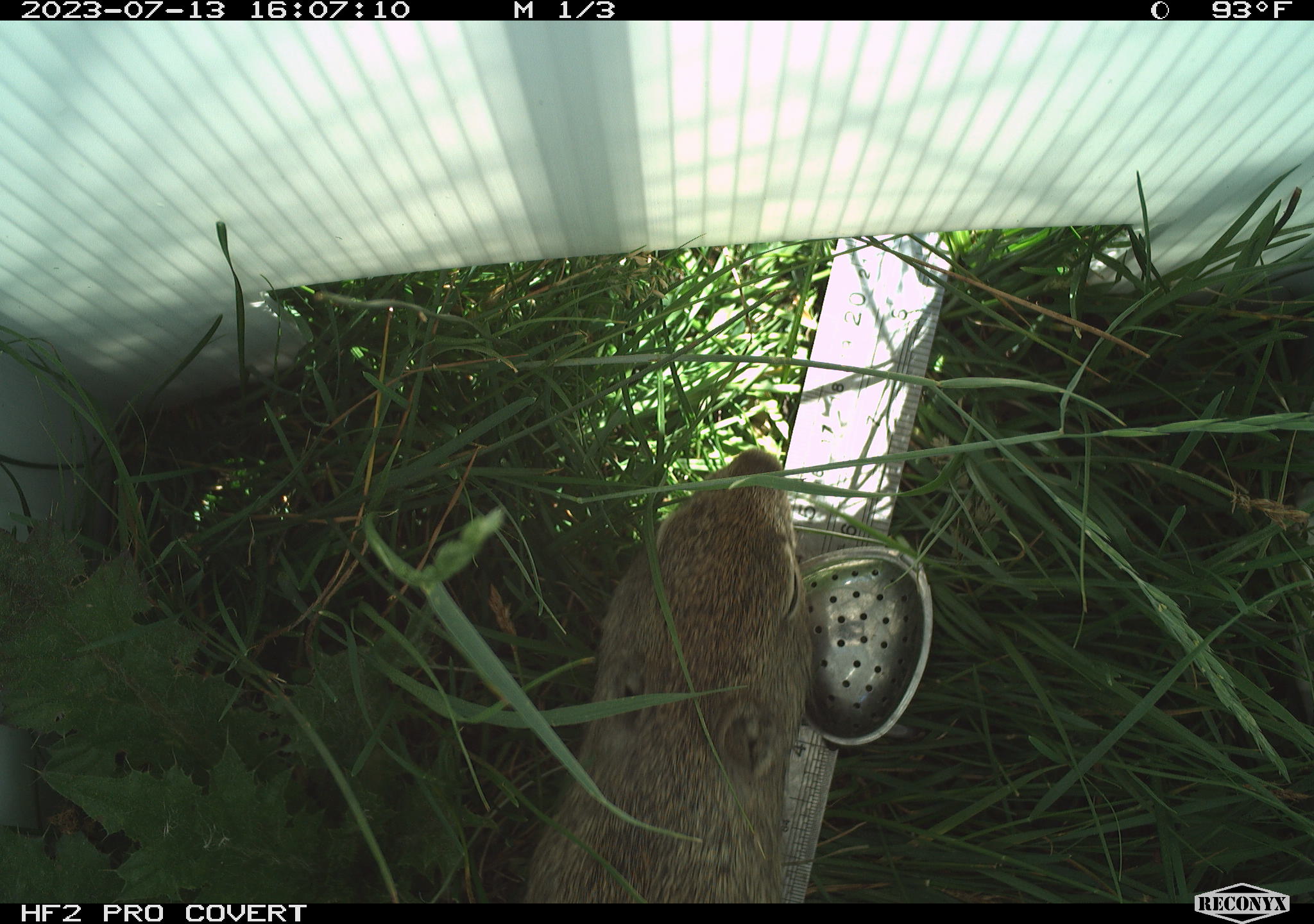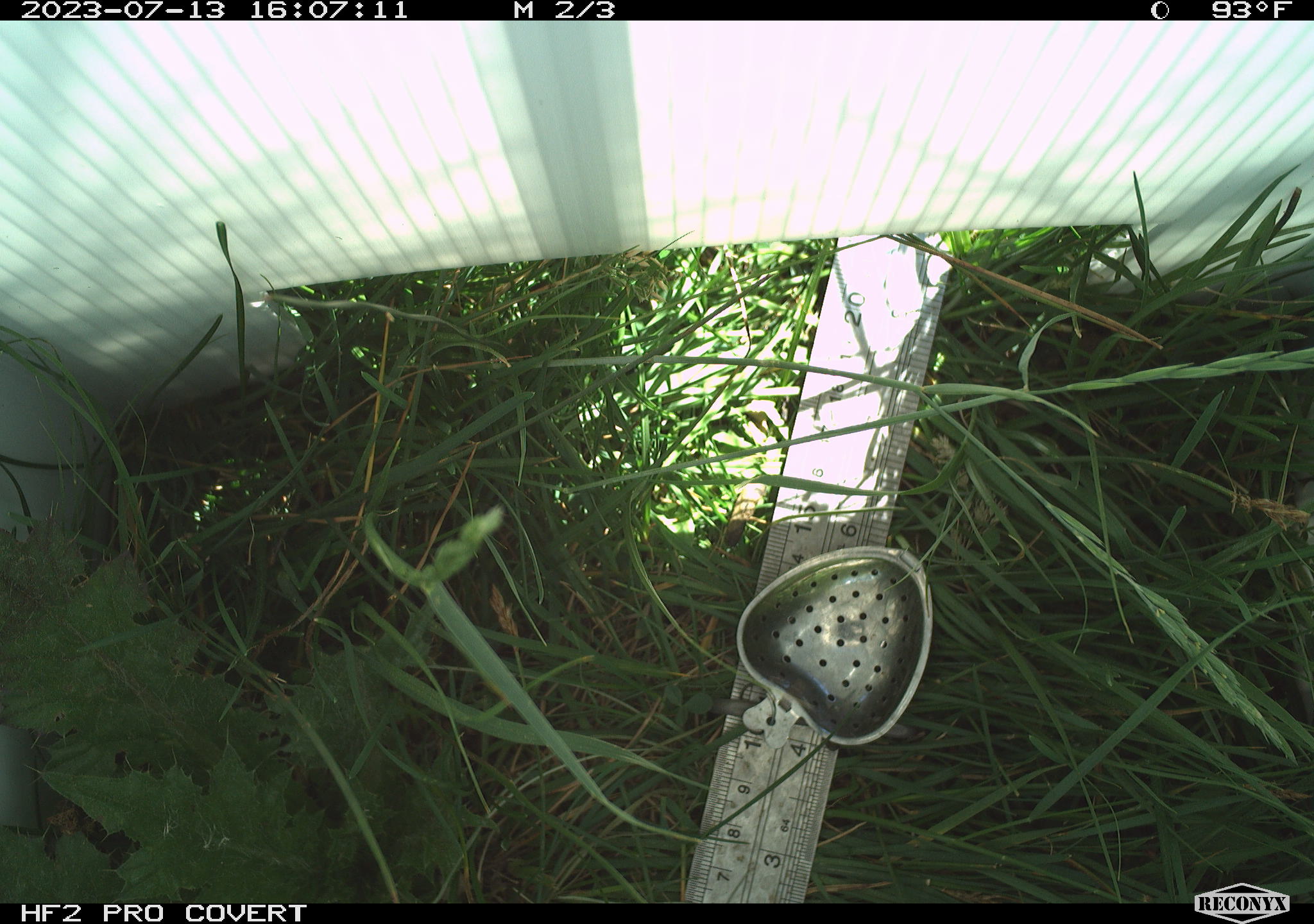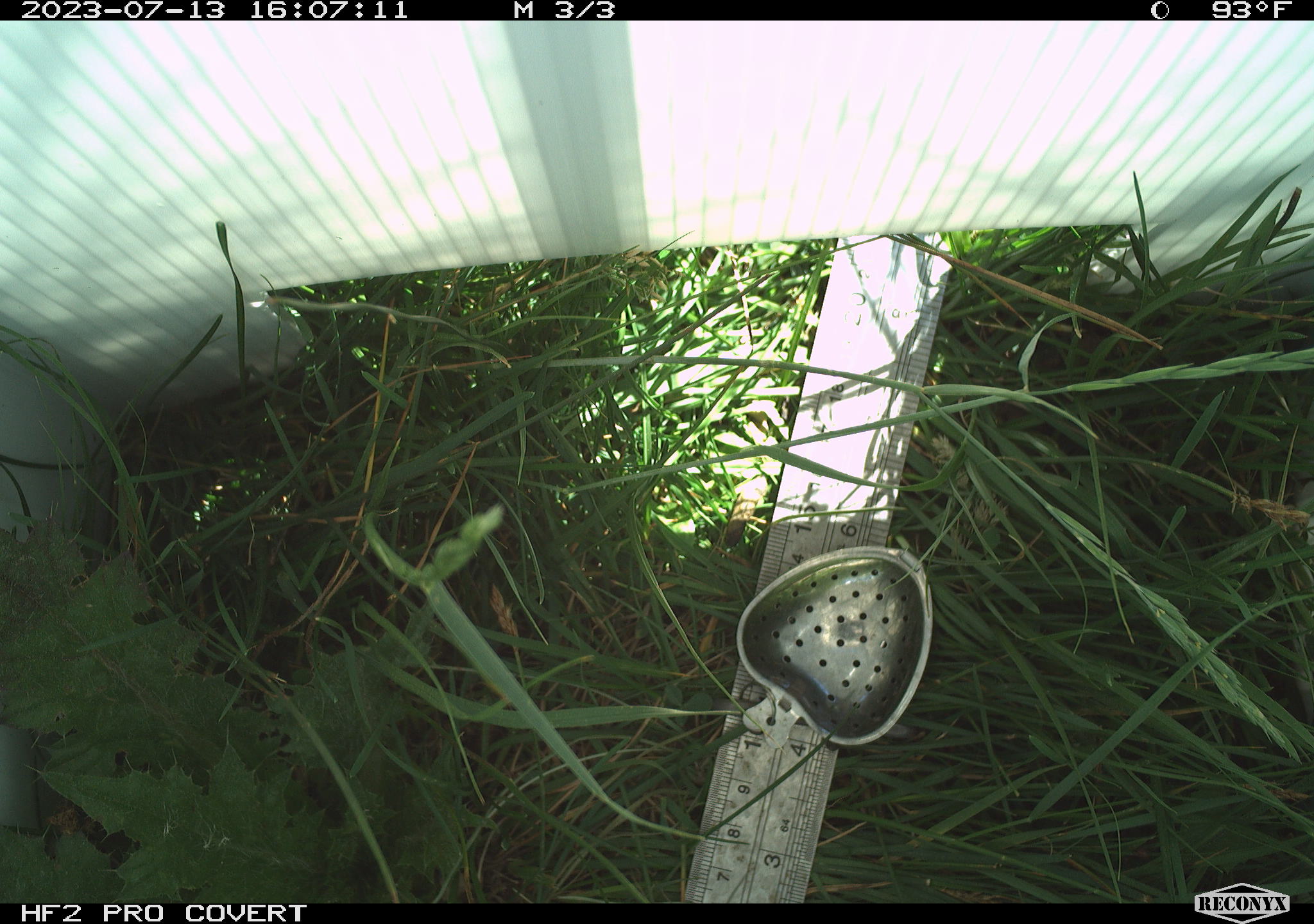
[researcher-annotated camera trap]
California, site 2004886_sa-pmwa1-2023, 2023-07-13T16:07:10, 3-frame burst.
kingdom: Animalia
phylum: Chordata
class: Mammalia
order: Rodentia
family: Sciuridae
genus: Urocitellus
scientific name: Urocitellus beldingi beldingi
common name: belding's ground squirrel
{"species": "belding's ground squirrel (Urocitellus beldingi beldingi)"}